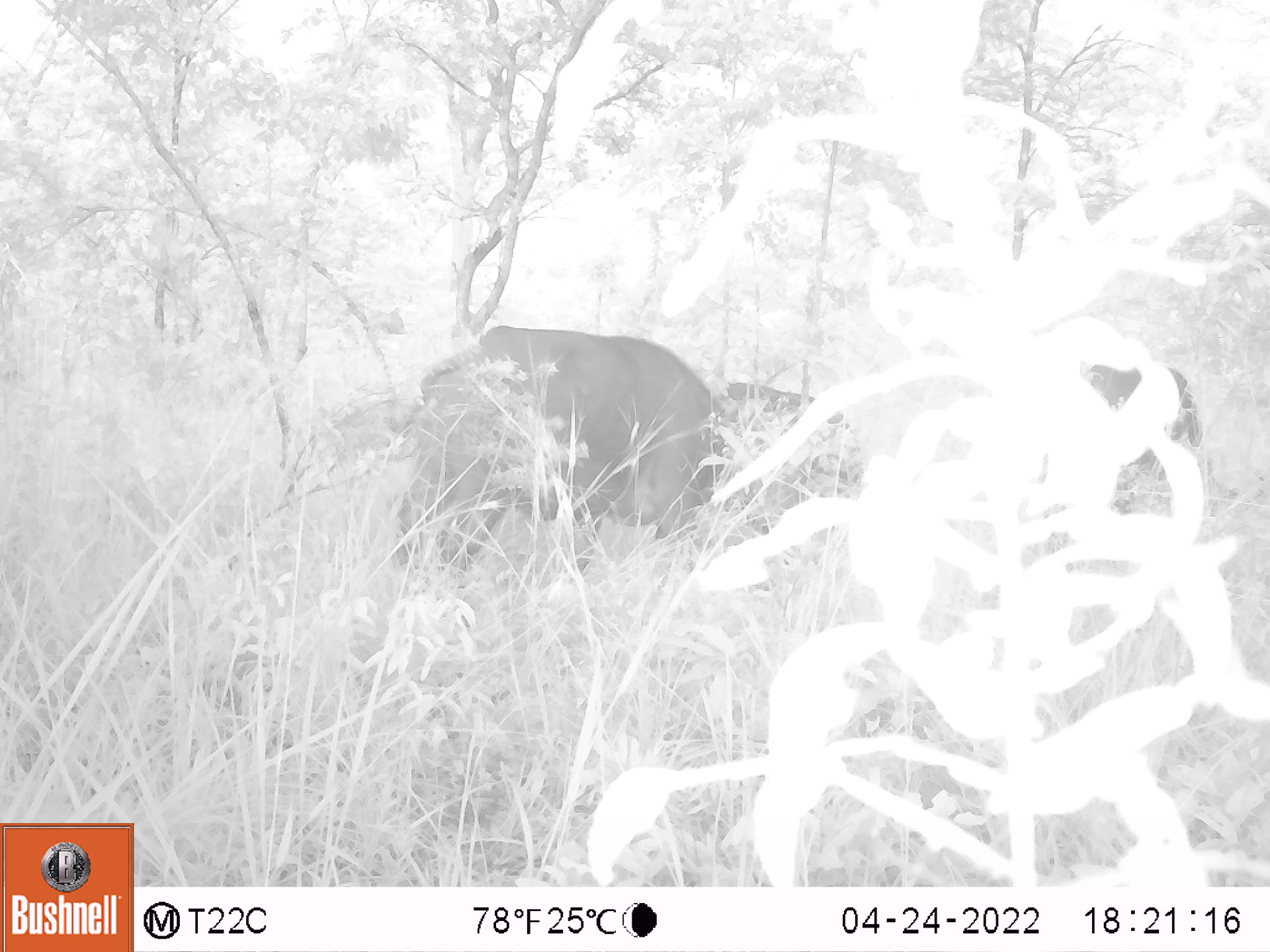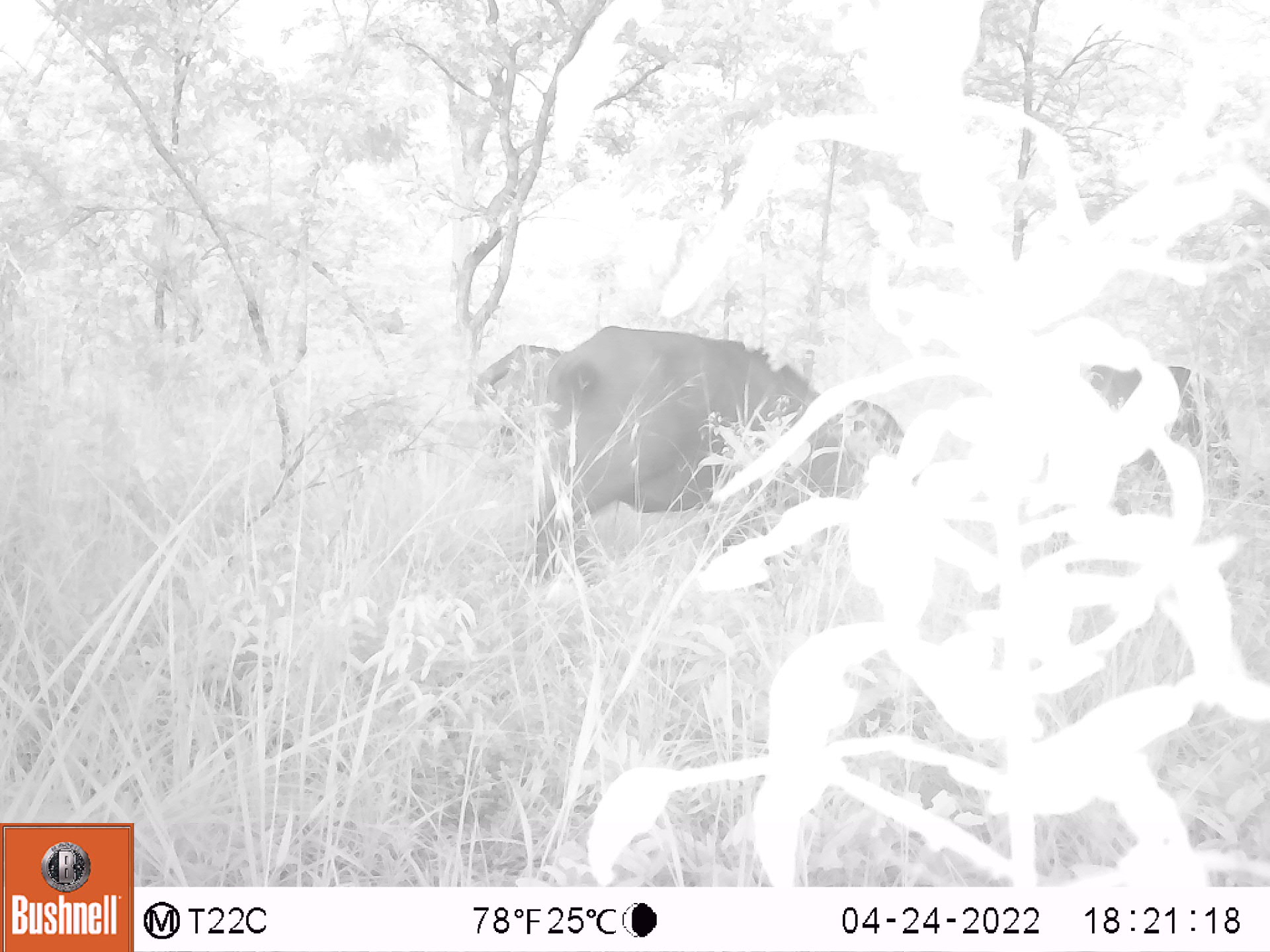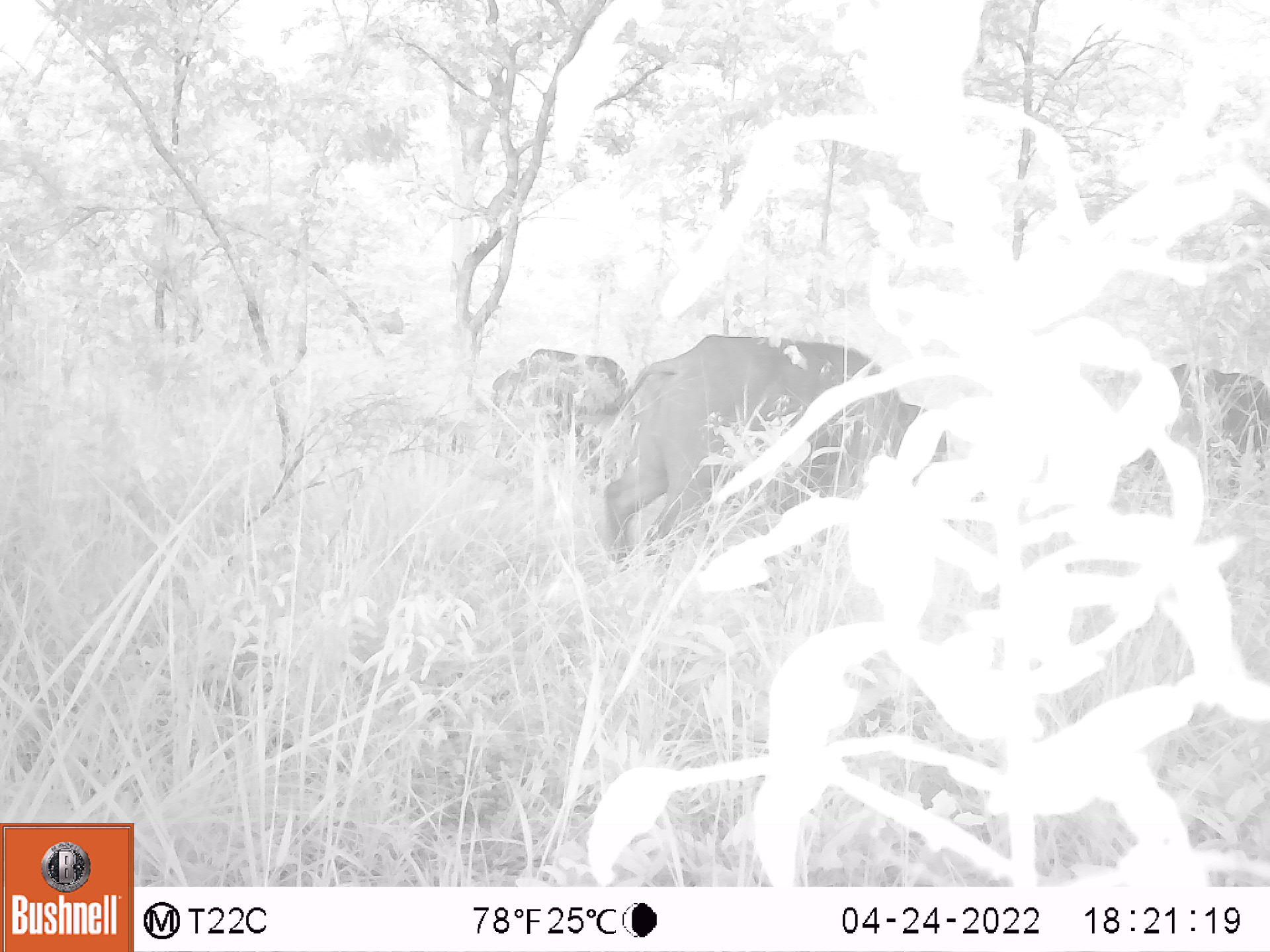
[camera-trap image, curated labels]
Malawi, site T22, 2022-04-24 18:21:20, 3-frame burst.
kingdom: Animalia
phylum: Chordata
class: Mammalia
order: Artiodactyla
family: Bovidae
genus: Syncerus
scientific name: Syncerus caffer caffer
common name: cape buffalo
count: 4